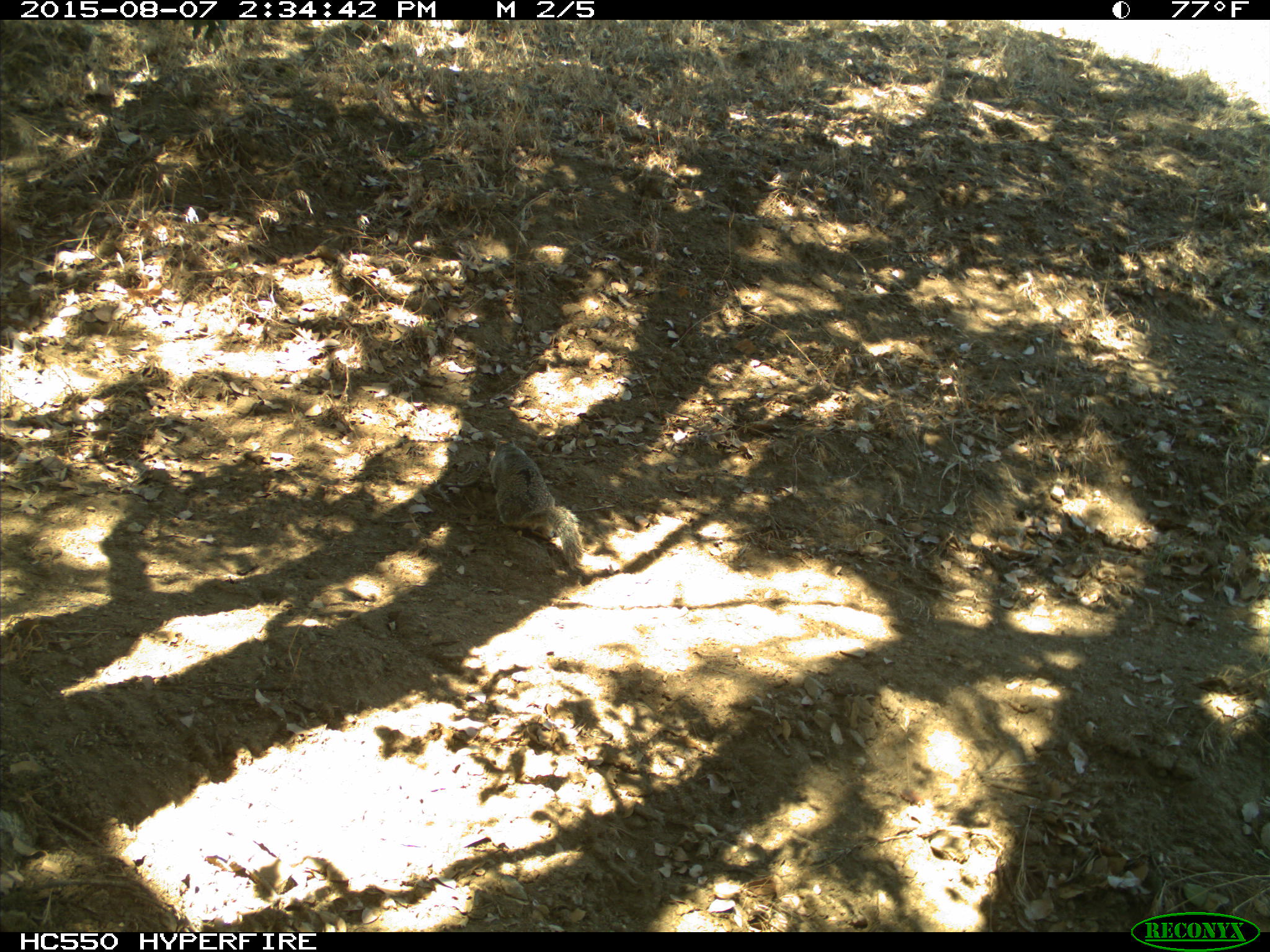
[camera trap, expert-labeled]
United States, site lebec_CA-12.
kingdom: Animalia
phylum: Chordata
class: Mammalia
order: Rodentia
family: Sciuridae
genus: Otospermophilus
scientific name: Otospermophilus beecheyi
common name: california ground squirrel